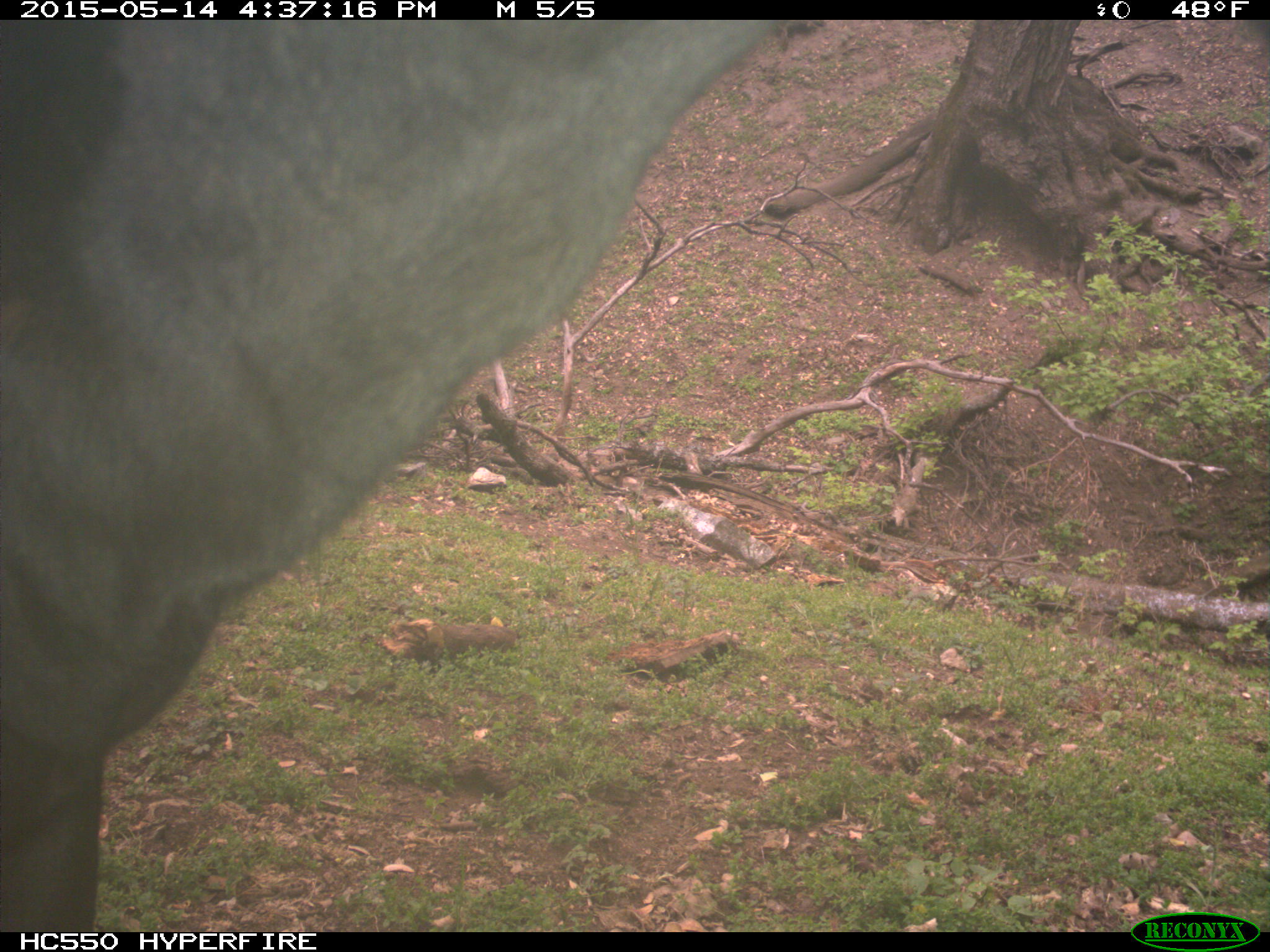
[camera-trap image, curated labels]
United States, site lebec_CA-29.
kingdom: Animalia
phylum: Chordata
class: Mammalia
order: Artiodactyla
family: Bovidae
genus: Bos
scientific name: Bos taurus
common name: domestic cow